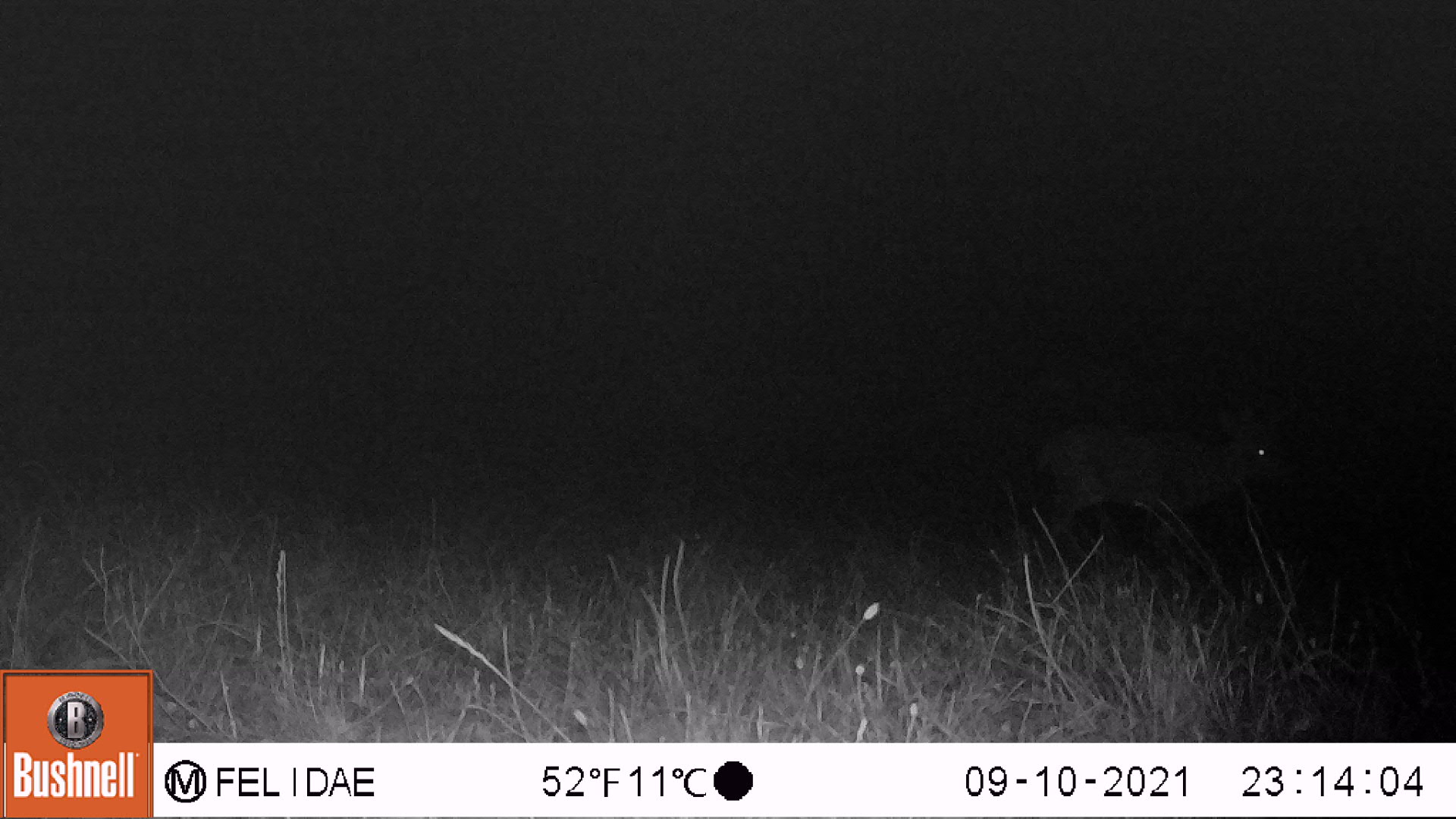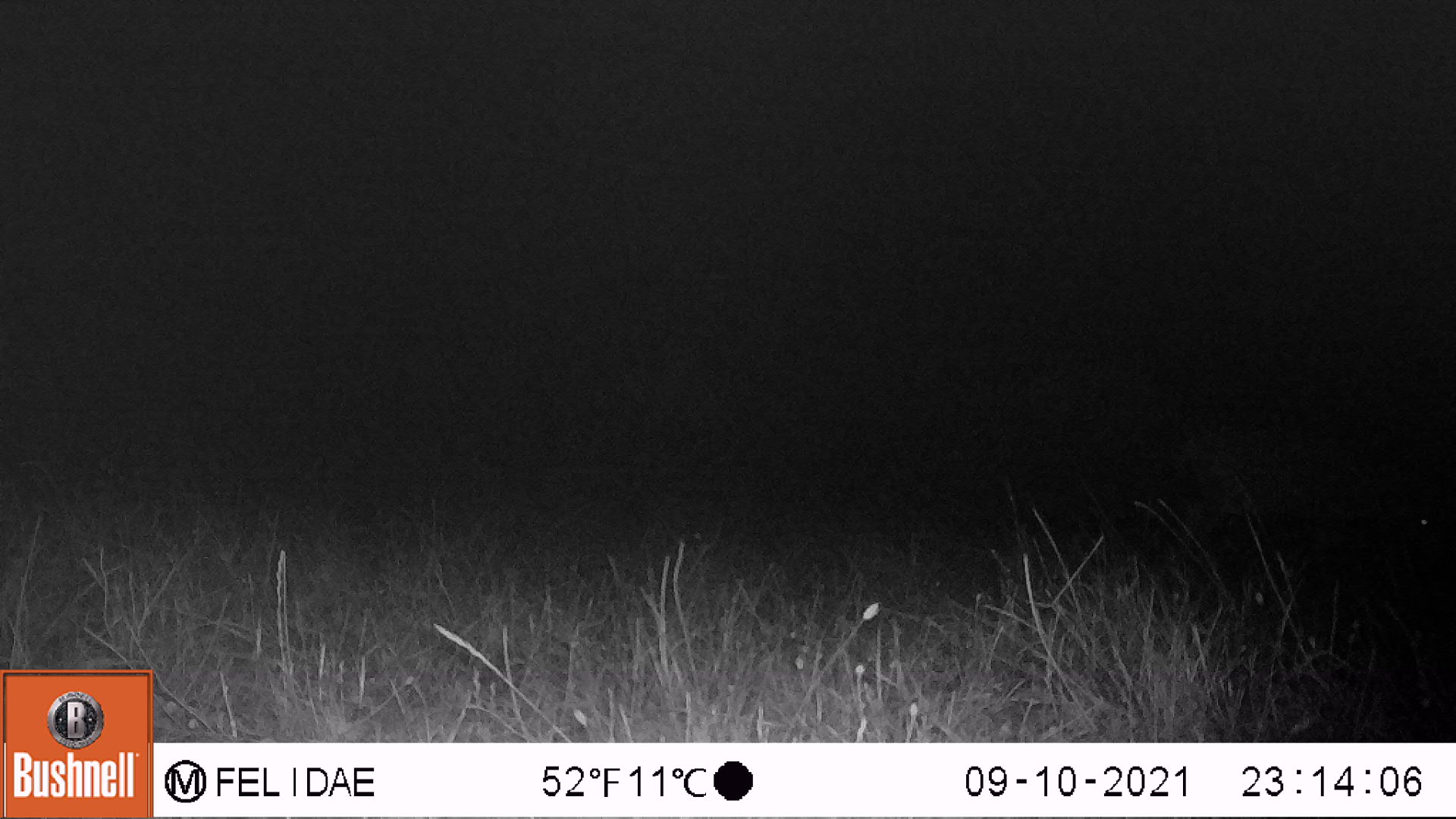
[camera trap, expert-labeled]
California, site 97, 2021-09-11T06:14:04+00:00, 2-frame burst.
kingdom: Animalia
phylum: Chordata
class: Mammalia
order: Artiodactyla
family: Cervidae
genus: Odocoileus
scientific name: Odocoileus hemionus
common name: mule deer